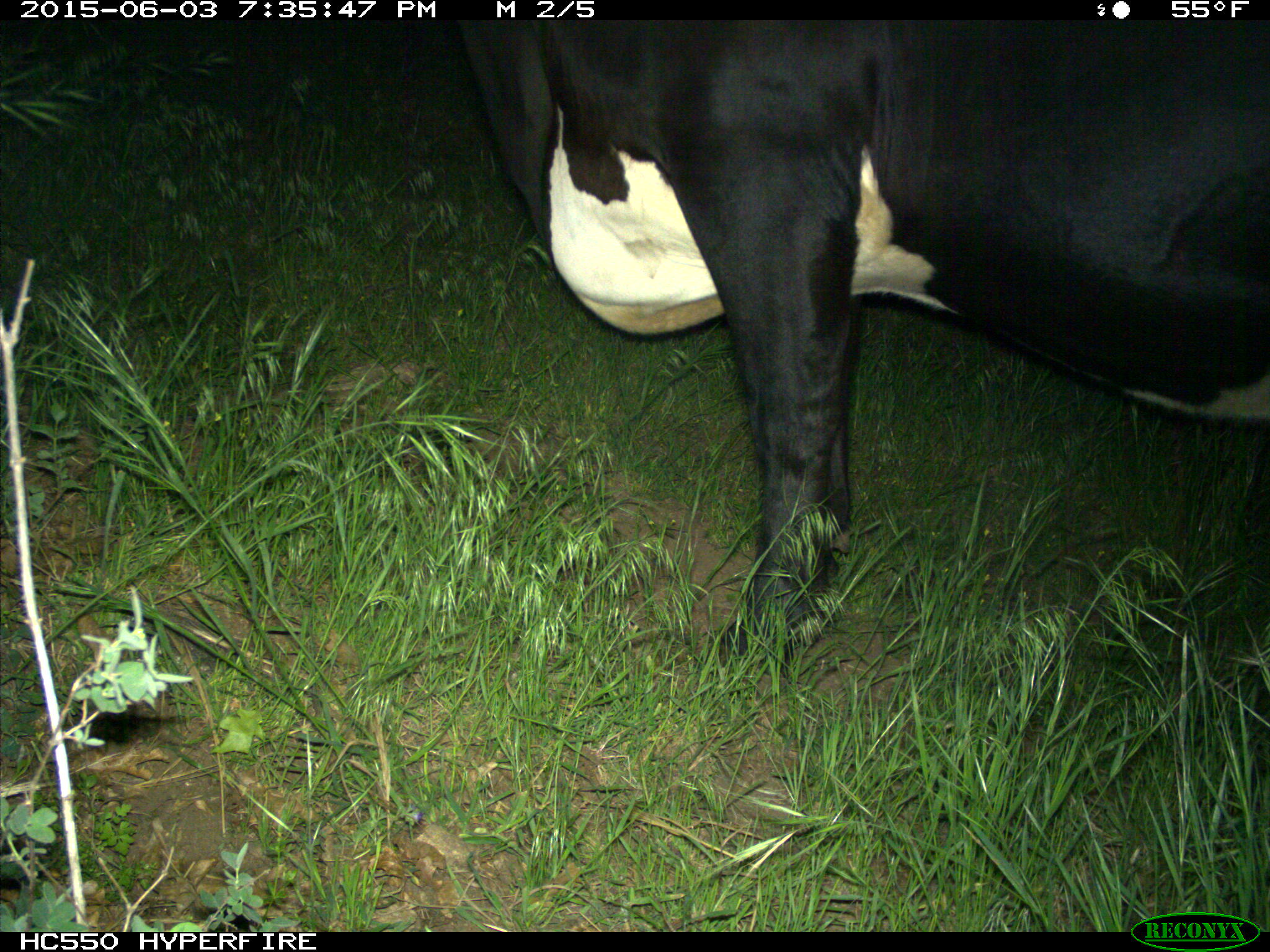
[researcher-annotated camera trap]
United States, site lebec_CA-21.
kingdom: Animalia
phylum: Chordata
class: Mammalia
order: Artiodactyla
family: Bovidae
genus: Bos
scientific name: Bos taurus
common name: domestic cow